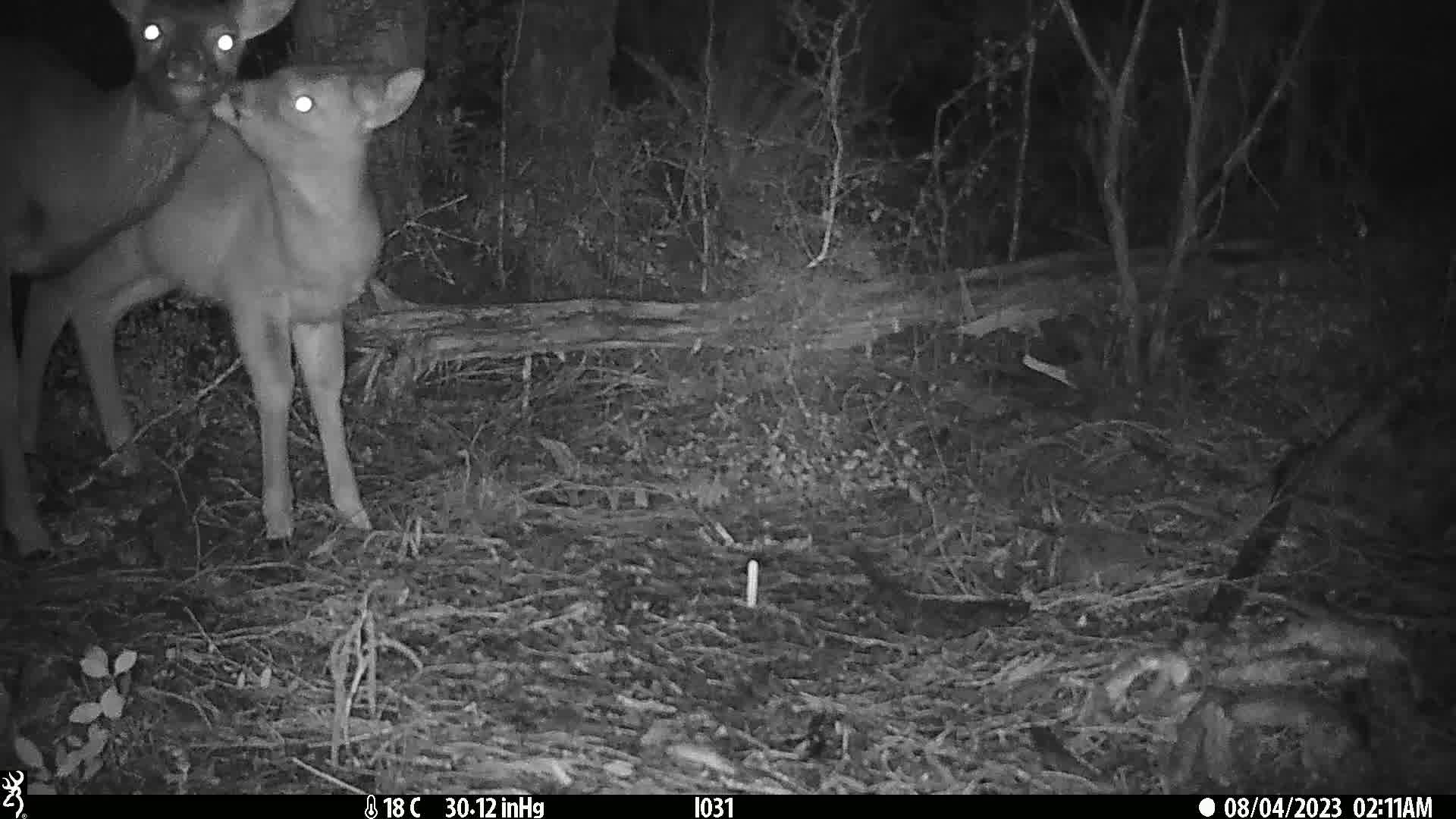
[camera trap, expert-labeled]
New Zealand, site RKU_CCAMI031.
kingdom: Animalia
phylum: Chordata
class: Mammalia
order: Artiodactyla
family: Cervidae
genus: Odocoileus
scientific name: Odocoileus virginianus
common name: white-tailed deer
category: white tailed deer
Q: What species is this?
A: White tailed deer (white-tailed deer) (Odocoileus virginianus).